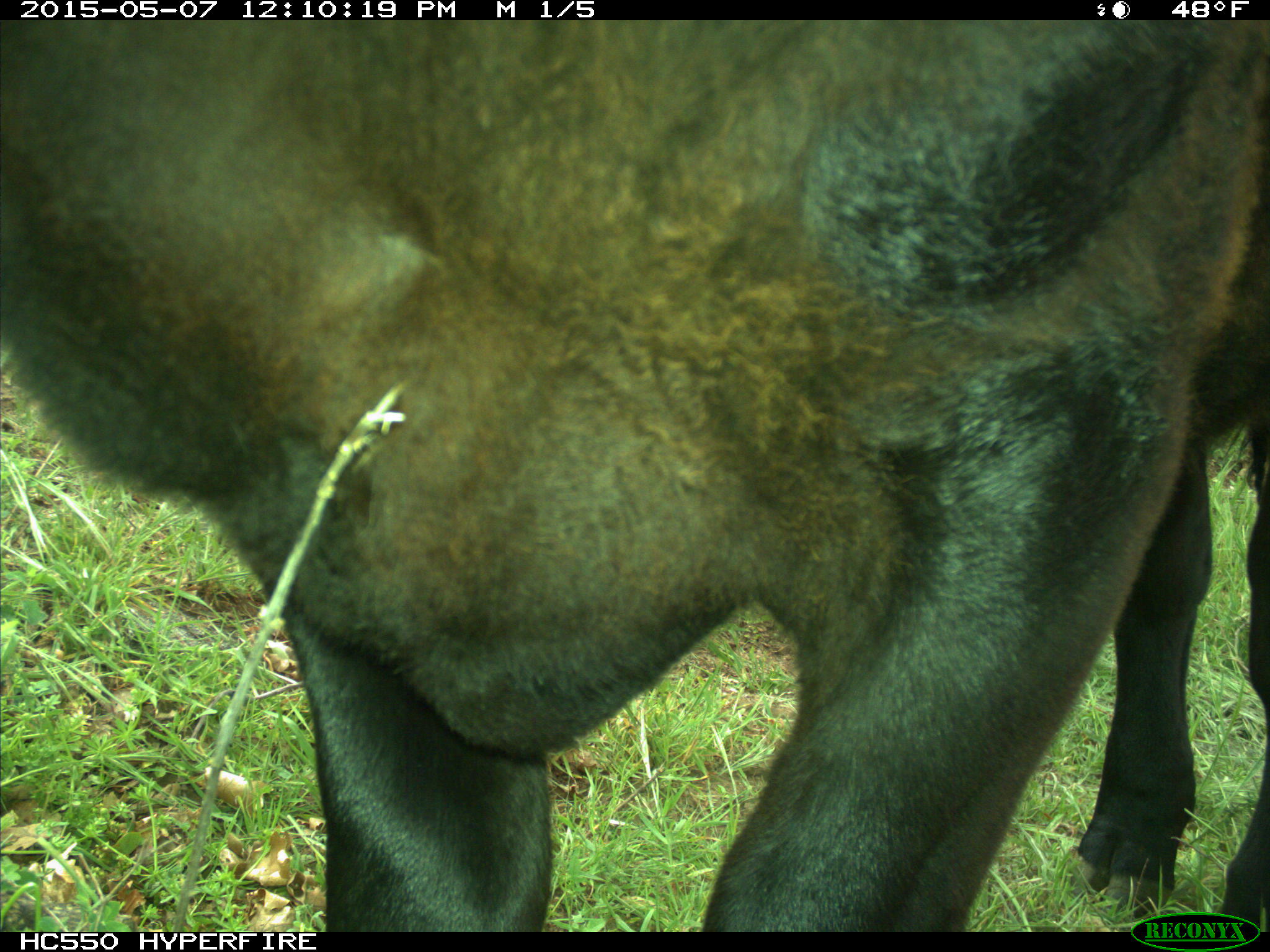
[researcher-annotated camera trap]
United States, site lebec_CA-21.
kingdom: Animalia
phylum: Chordata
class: Mammalia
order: Artiodactyla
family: Bovidae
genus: Bos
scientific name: Bos taurus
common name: domestic cow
Bos taurus (domestic cow).